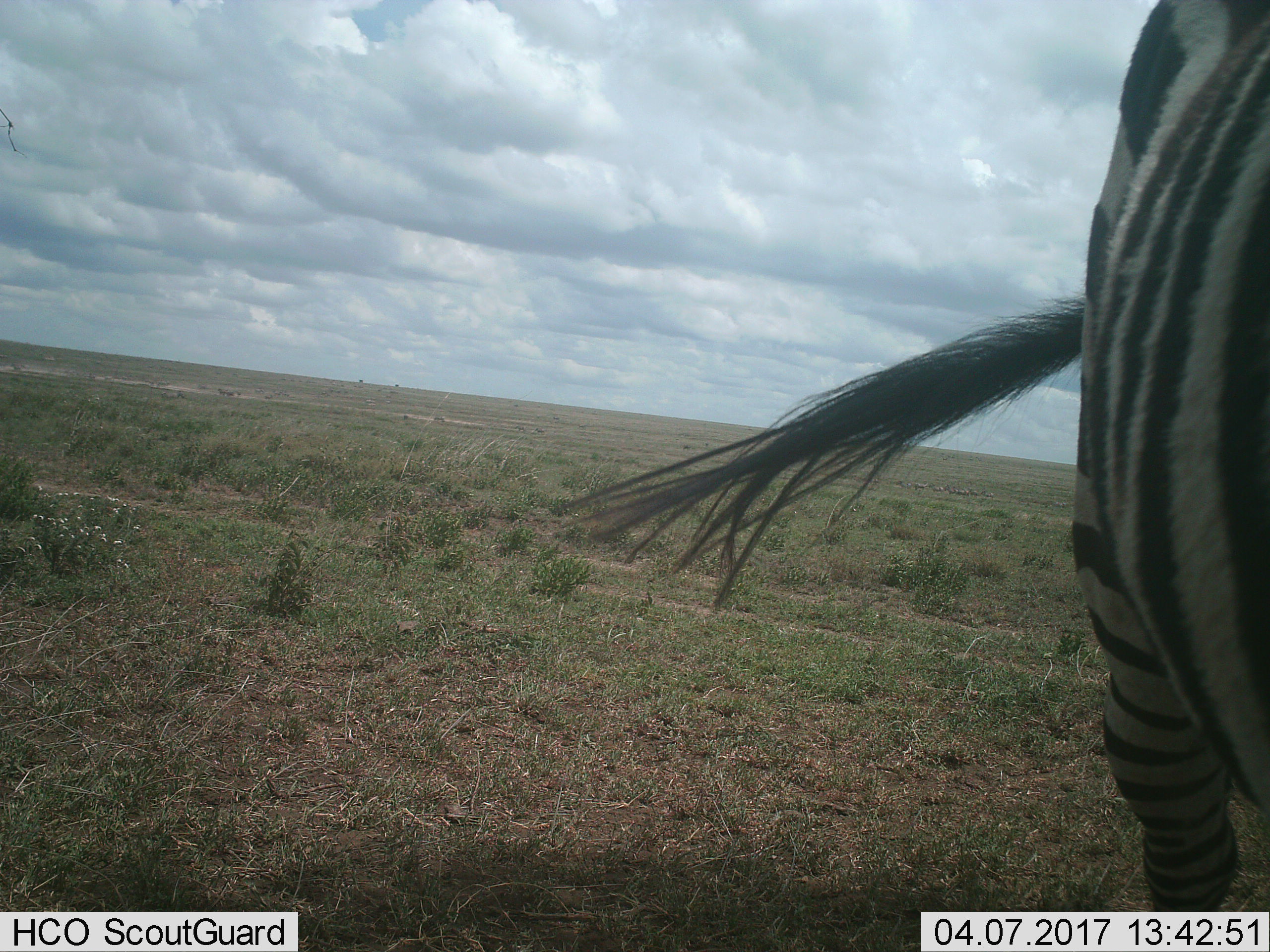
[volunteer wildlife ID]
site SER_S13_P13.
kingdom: Animalia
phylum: Chordata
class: Mammalia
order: Perissodactyla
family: Equidae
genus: Equus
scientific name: Equus quagga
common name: plains zebra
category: zebraplains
Zebraplains (plains zebra) (Equus quagga), count 1. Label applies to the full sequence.